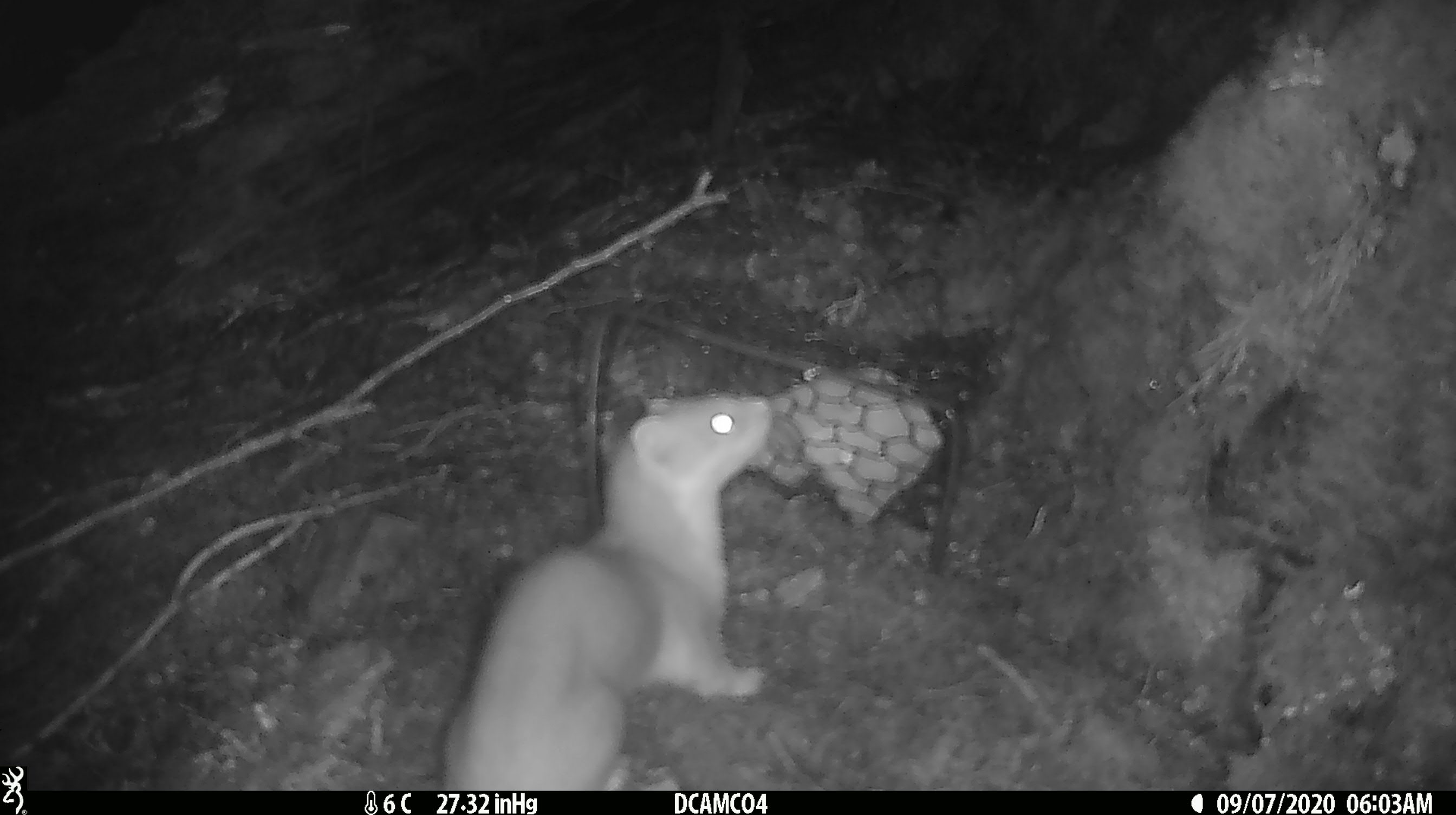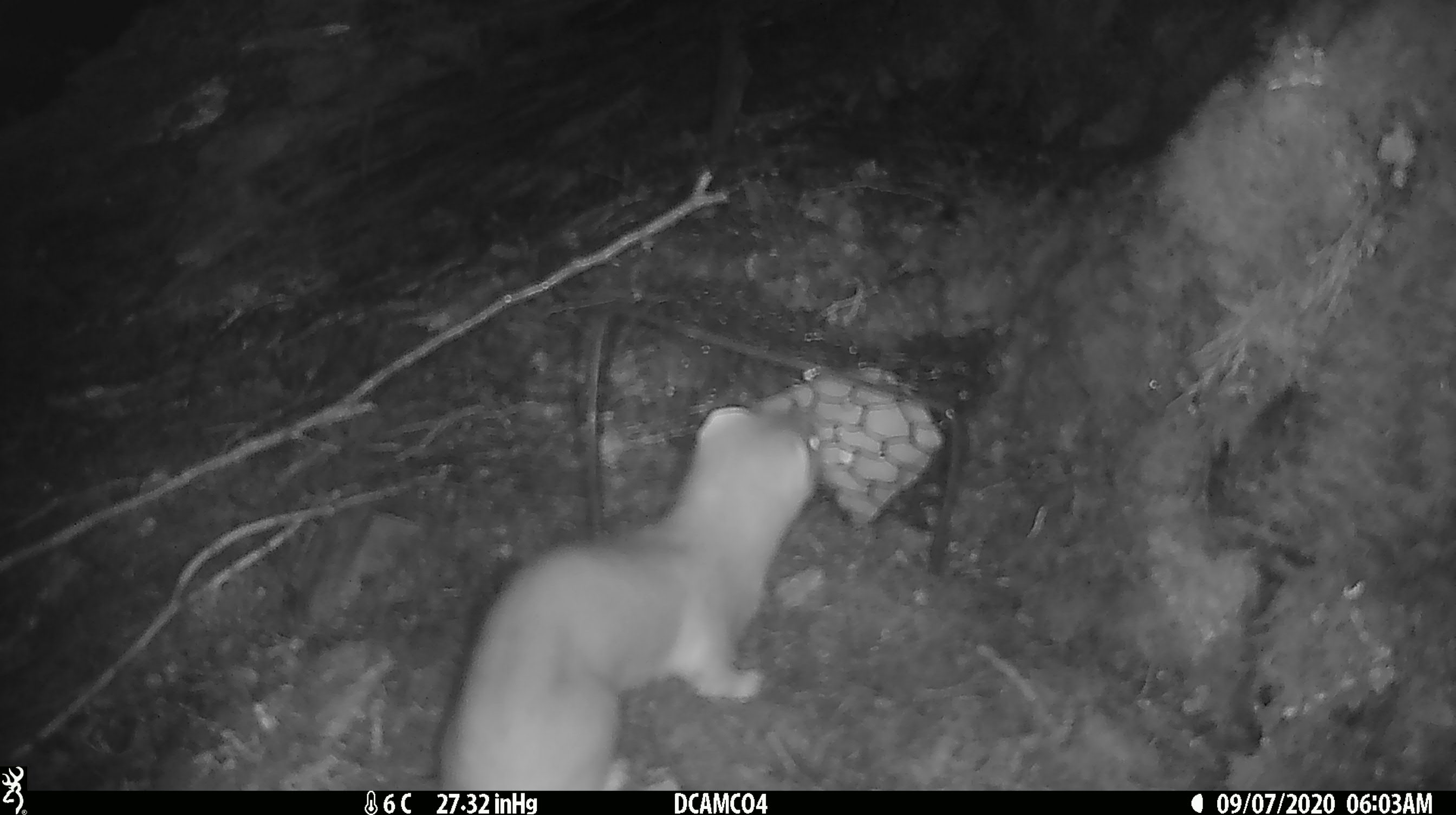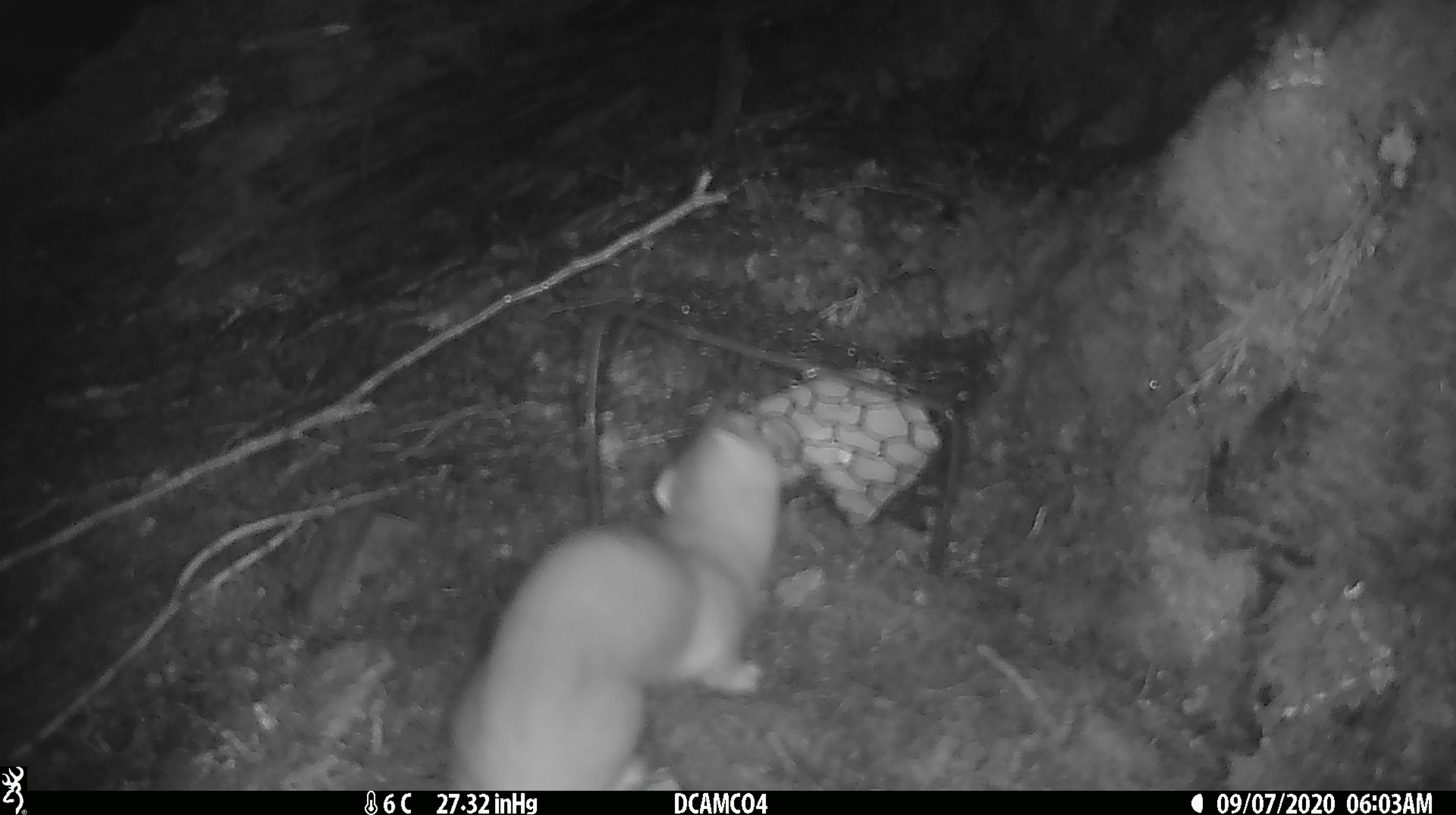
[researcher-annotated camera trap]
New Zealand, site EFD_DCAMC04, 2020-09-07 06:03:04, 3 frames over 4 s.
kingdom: Animalia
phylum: Chordata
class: Mammalia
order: Carnivora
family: Mustelidae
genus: Mustela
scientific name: Mustela erminea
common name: stoat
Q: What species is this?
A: Stoat (Mustela erminea).